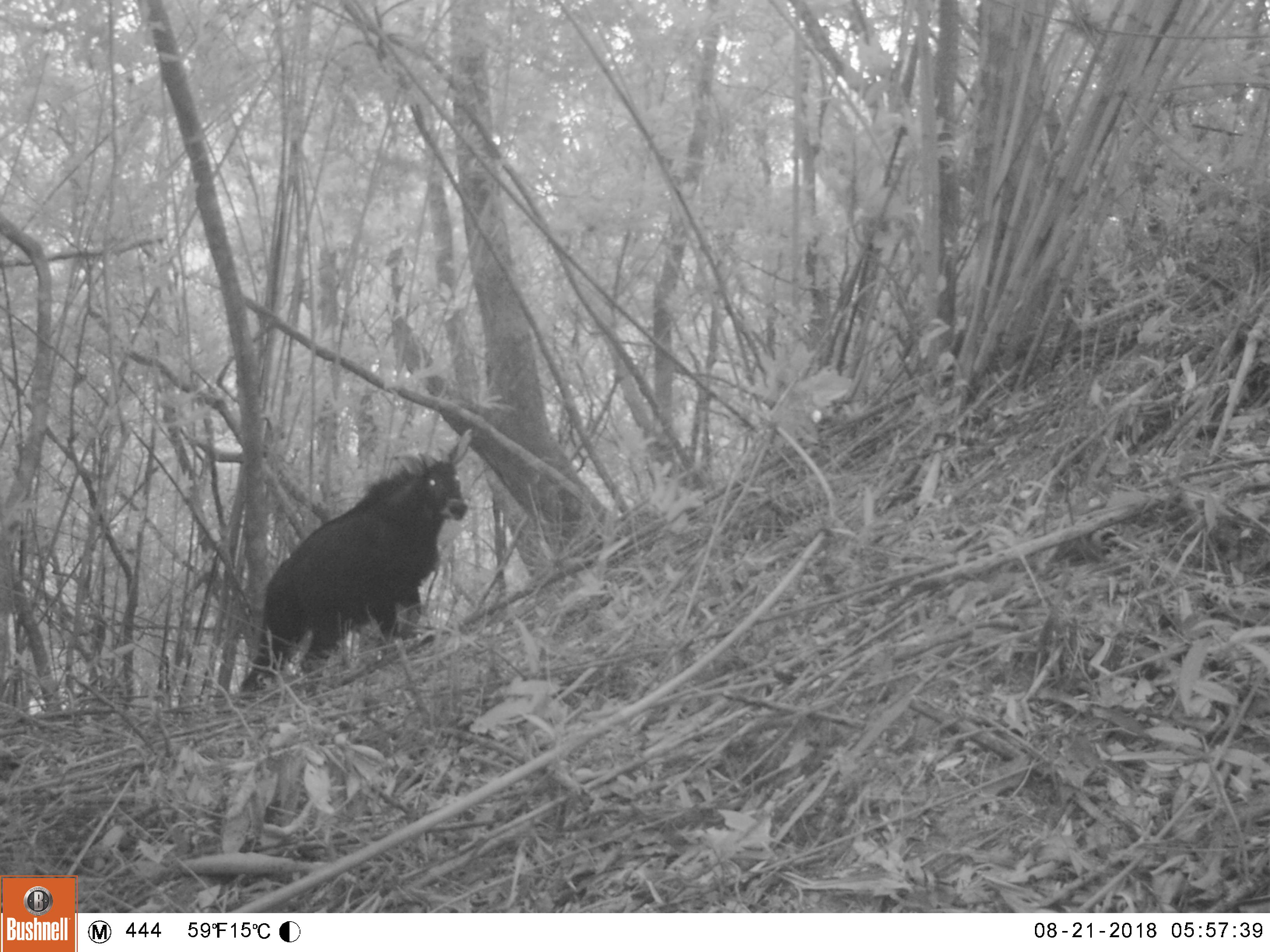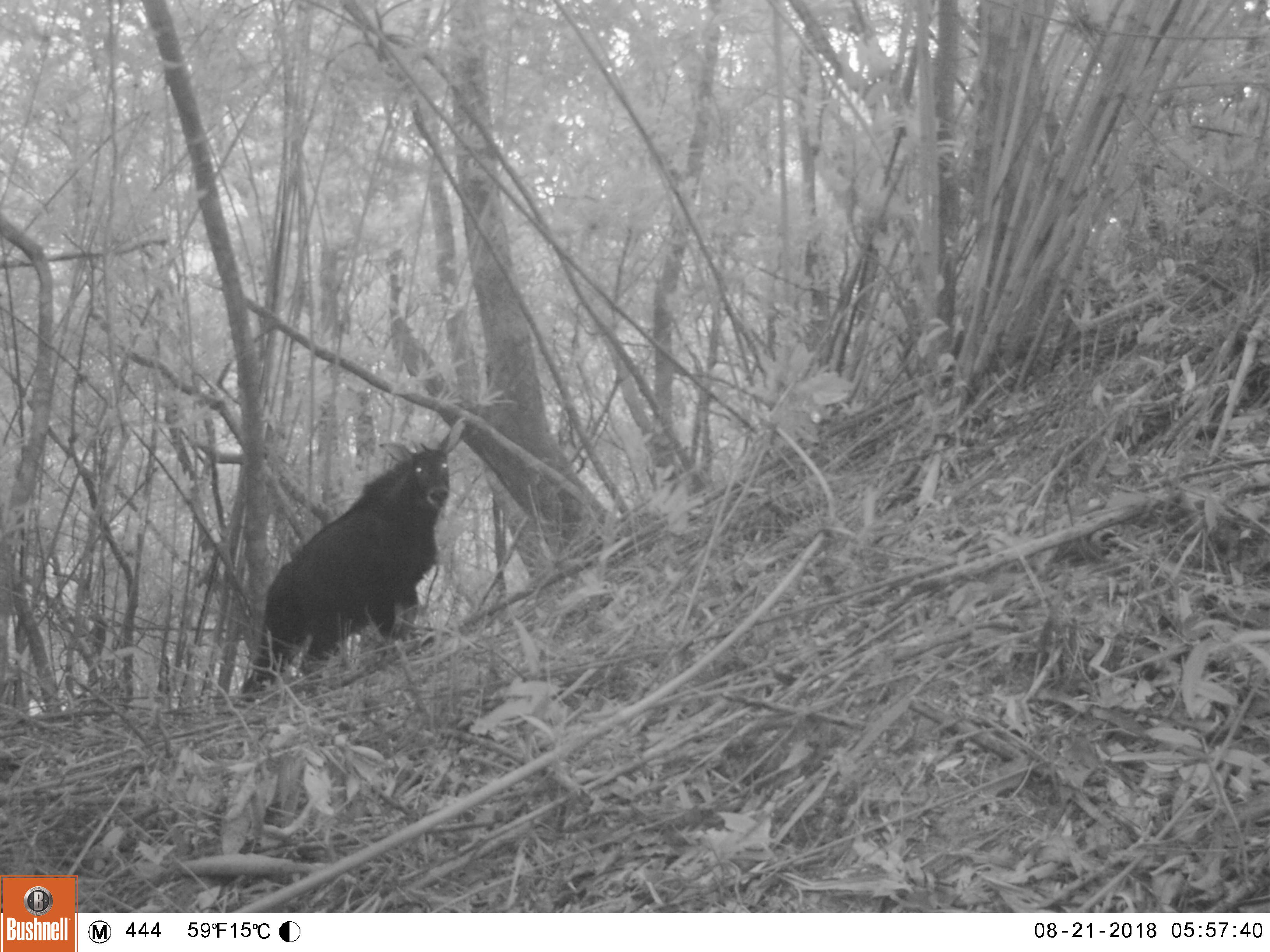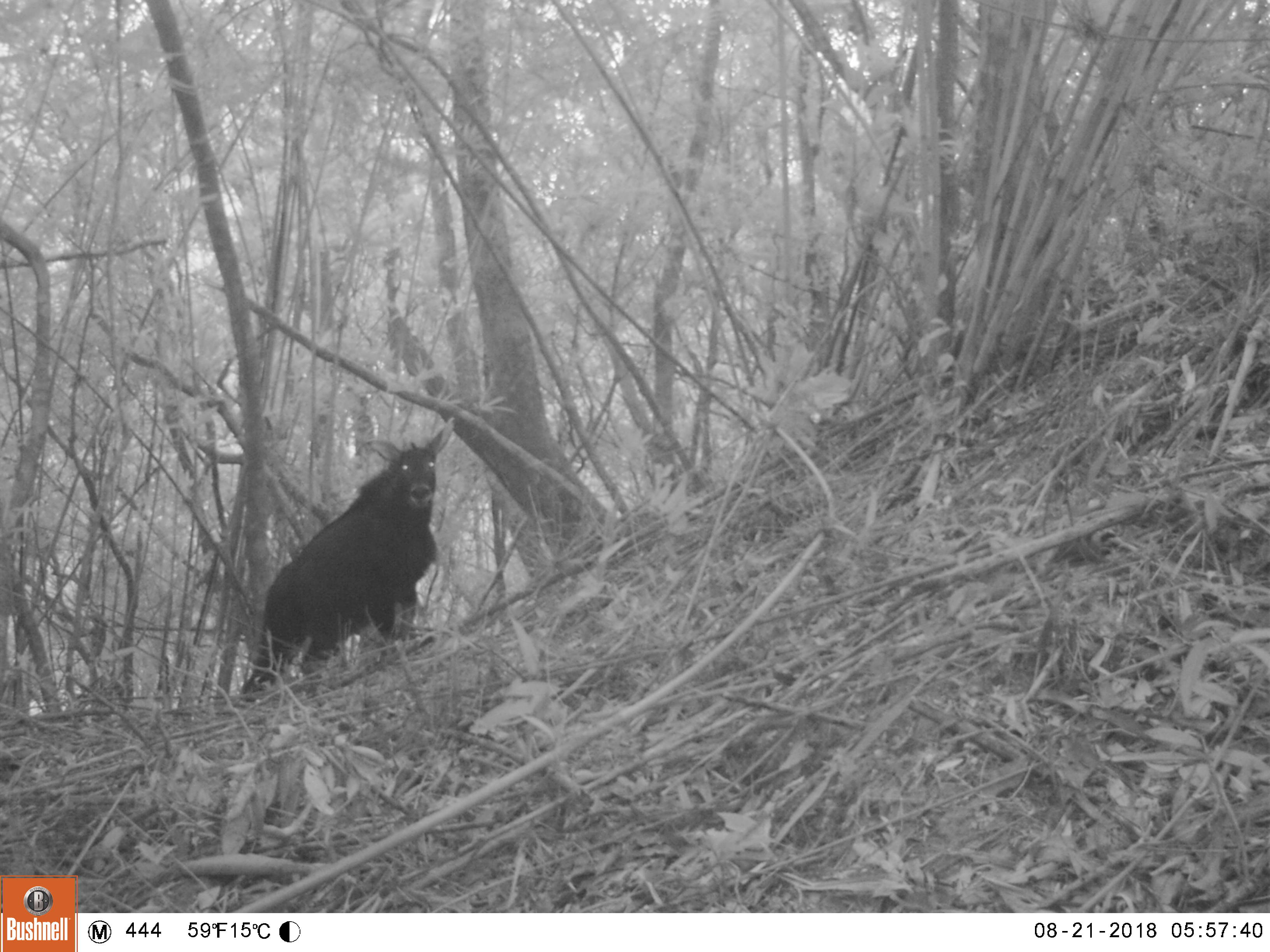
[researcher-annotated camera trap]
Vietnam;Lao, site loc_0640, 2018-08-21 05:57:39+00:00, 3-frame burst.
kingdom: Animalia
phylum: Chordata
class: Mammalia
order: Artiodactyla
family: Bovidae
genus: Capricornis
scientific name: Capricornis sumatraensis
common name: chinese serow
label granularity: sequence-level